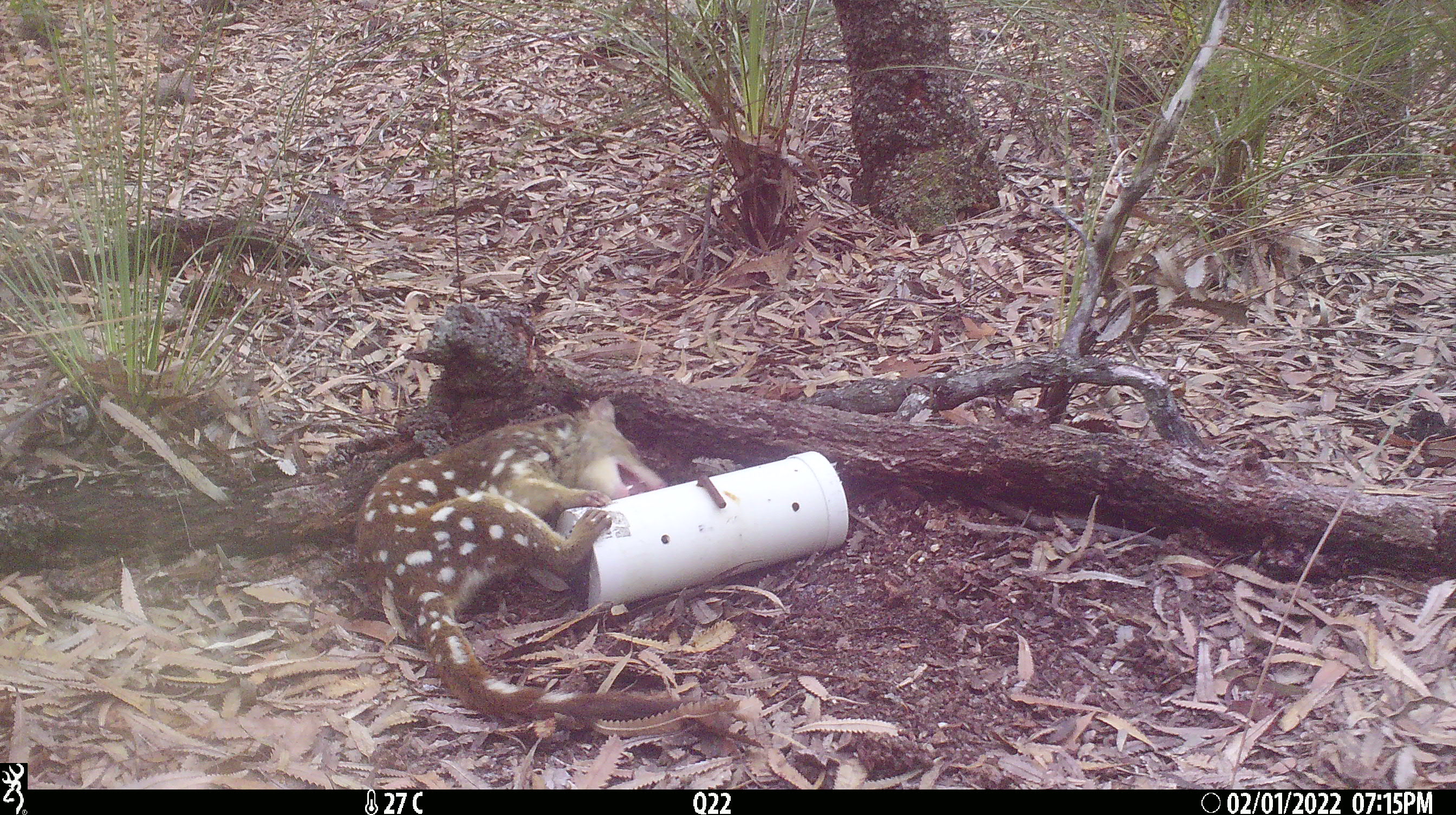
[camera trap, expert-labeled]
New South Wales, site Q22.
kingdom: Animalia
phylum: Chordata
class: Mammalia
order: Dasyuromorphia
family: Dasyuridae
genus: Dasyurus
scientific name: Dasyurus maculatus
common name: spotted-tailed quoll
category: quoll